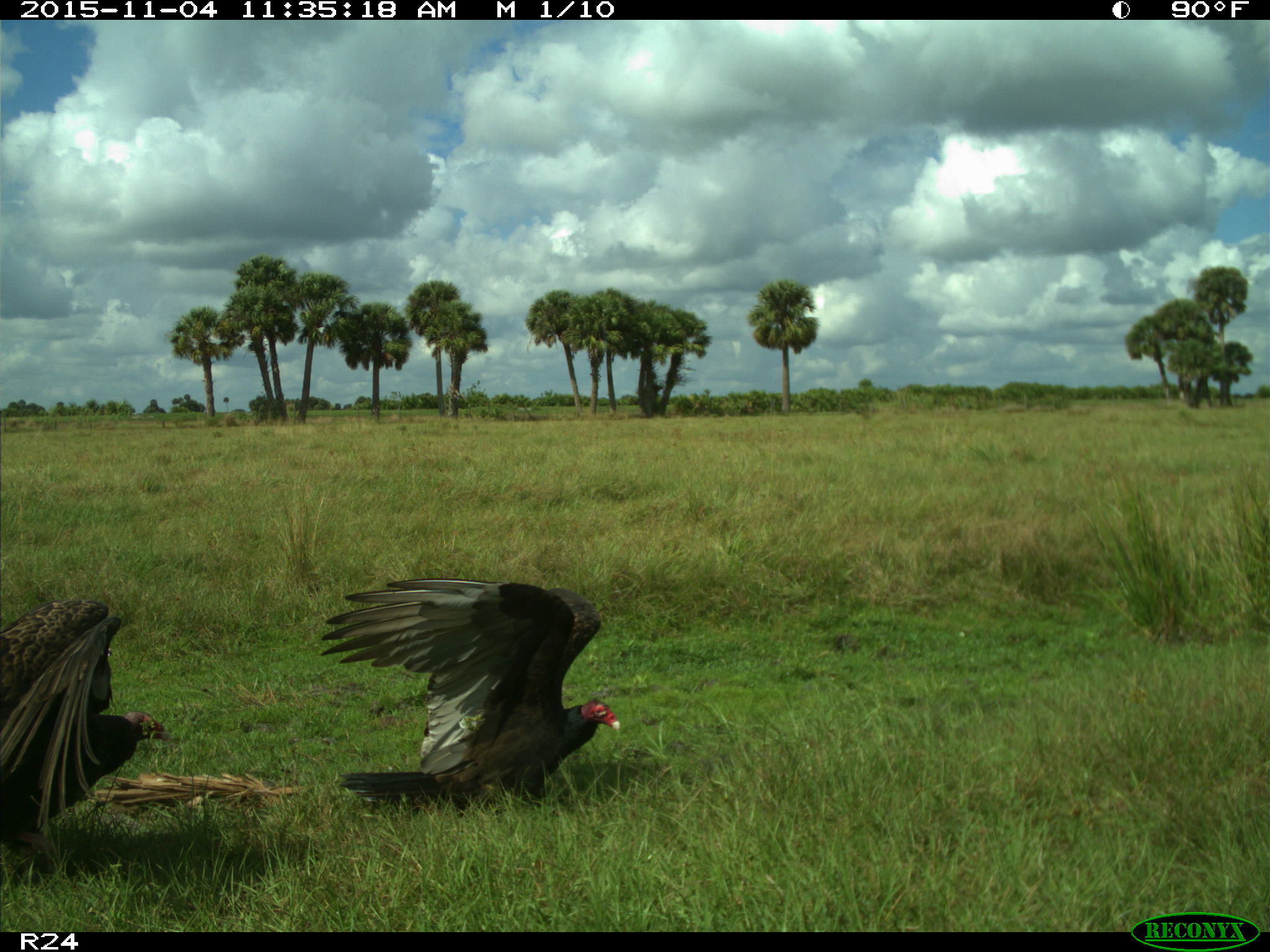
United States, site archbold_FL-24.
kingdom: Animalia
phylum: Chordata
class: Aves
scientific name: Aves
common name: birds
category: unidentified bird